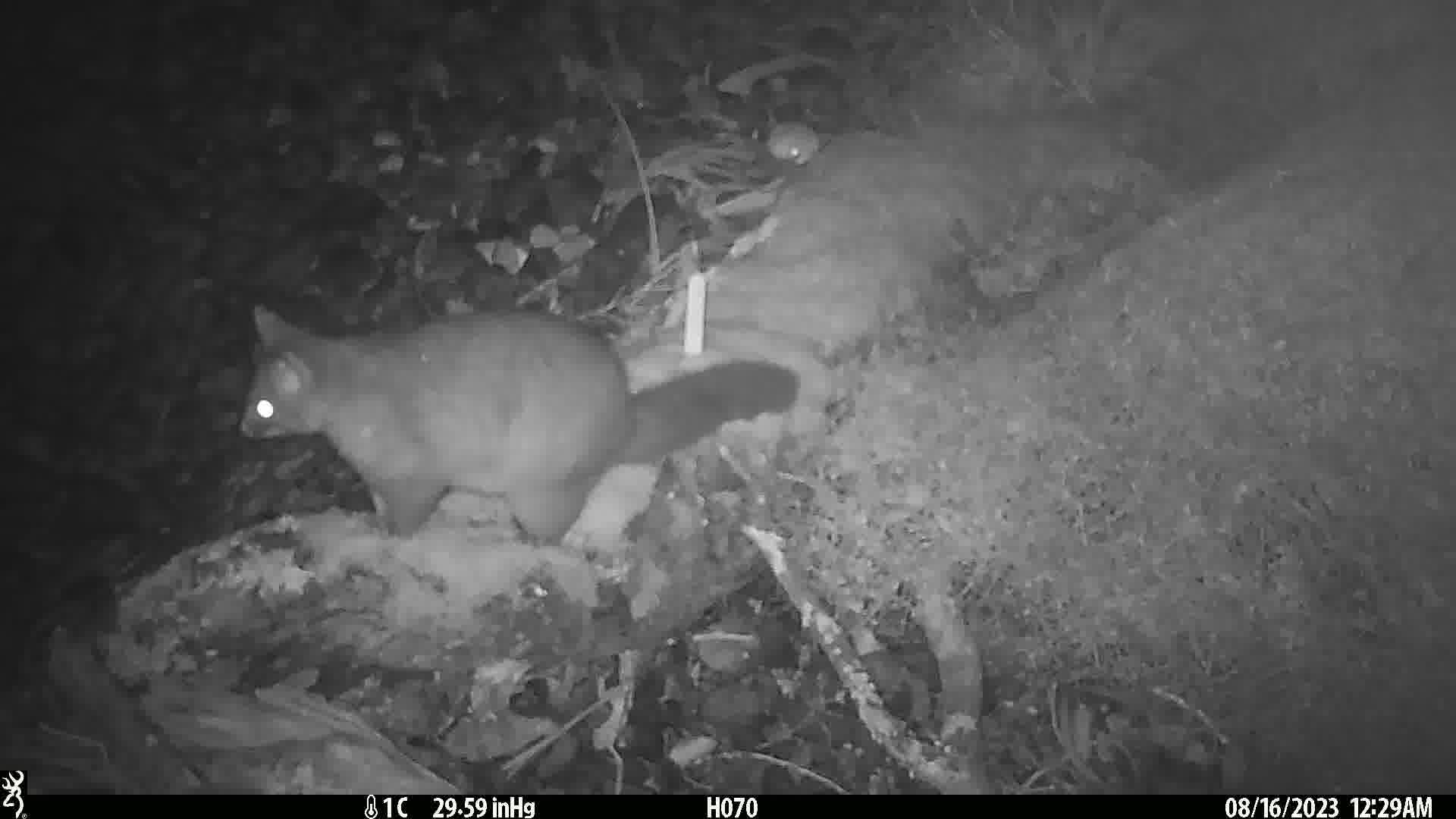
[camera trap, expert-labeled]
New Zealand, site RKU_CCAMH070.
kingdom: Animalia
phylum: Chordata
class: Mammalia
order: Diprotodontia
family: Phalangeridae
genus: Trichosurus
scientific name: Trichosurus vulpecula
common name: common brushtail possum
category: possum